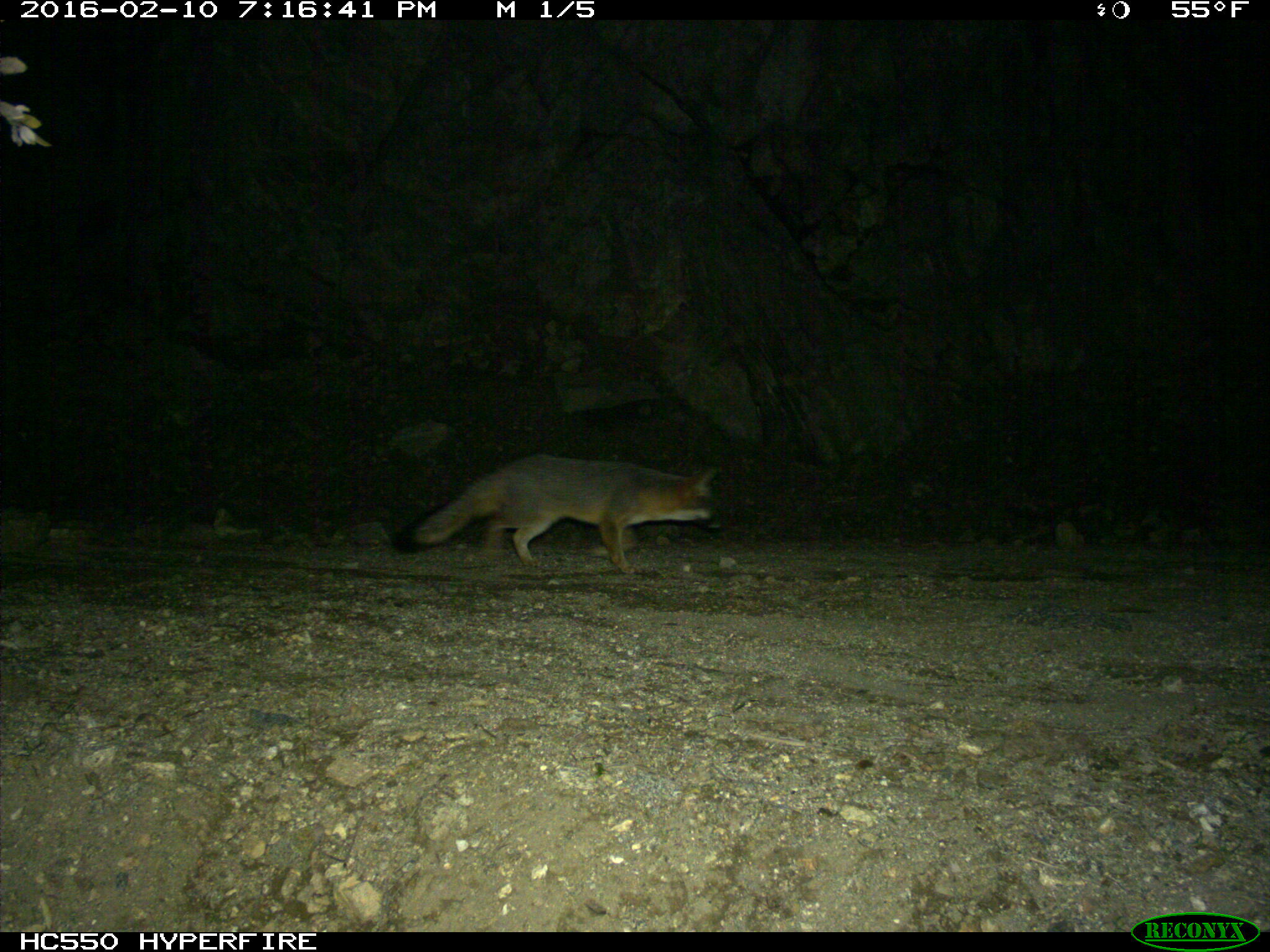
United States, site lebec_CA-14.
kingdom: Animalia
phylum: Chordata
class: Mammalia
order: Carnivora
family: Canidae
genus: Urocyon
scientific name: Urocyon cinereoargenteus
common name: gray fox